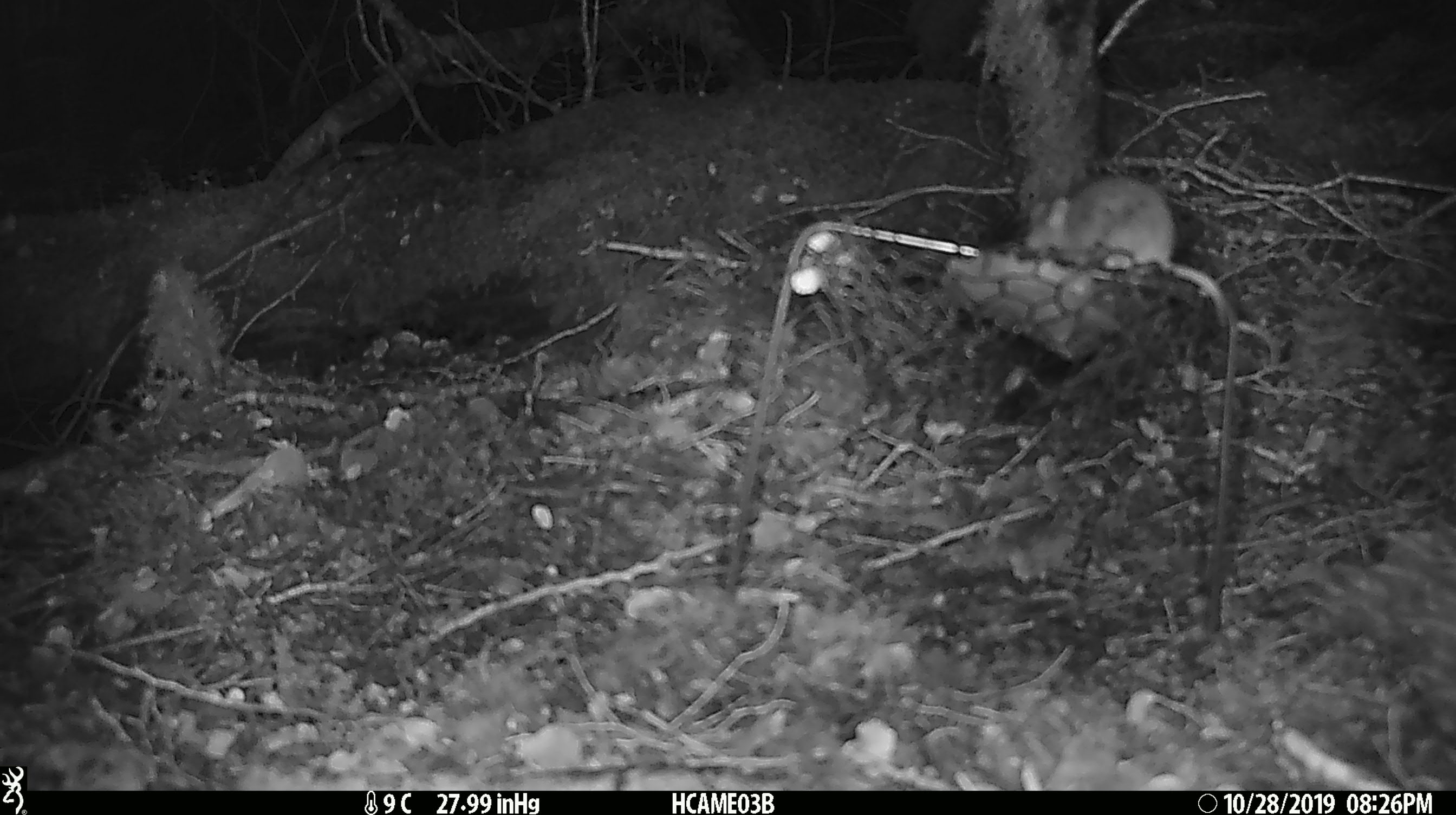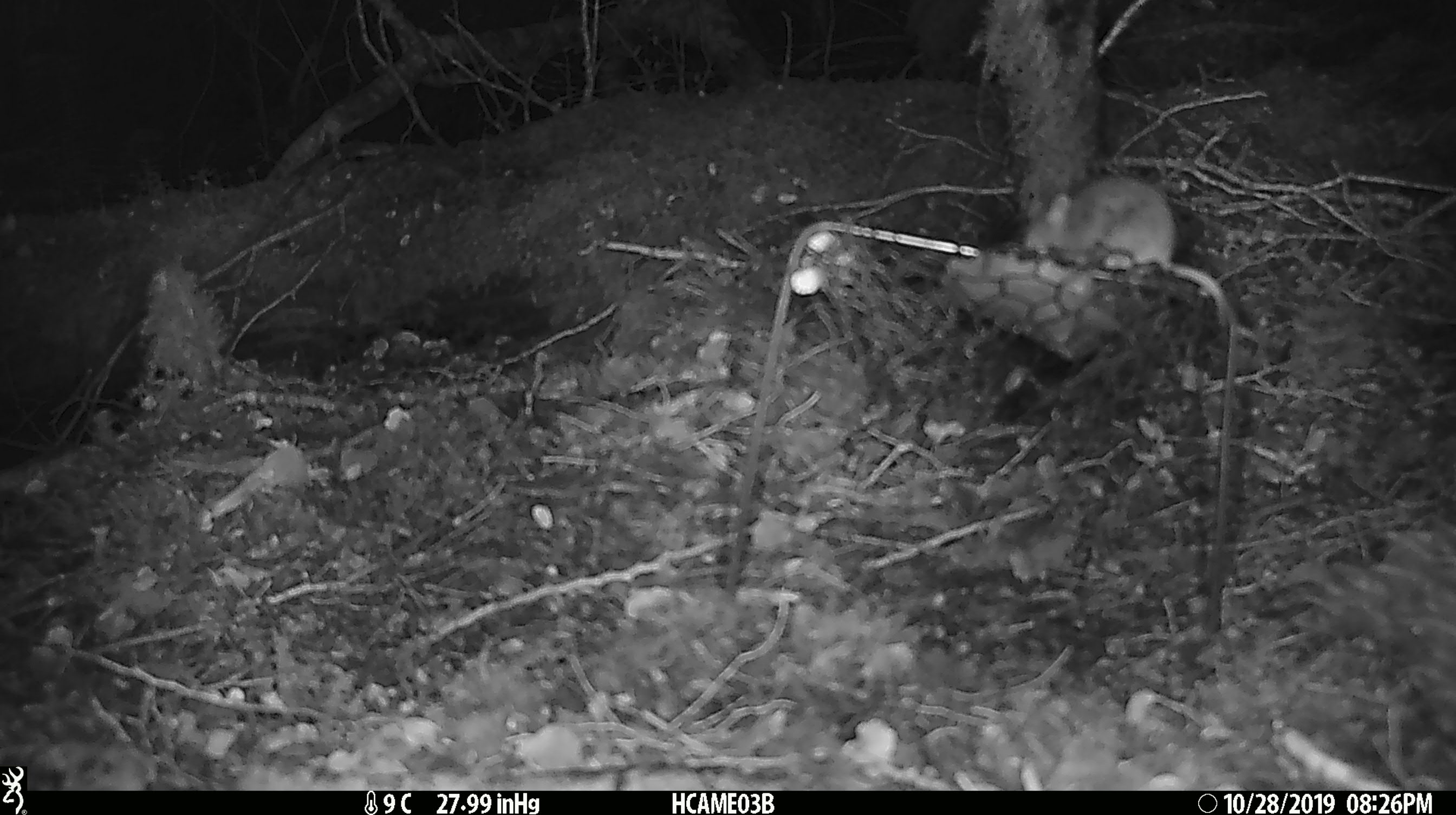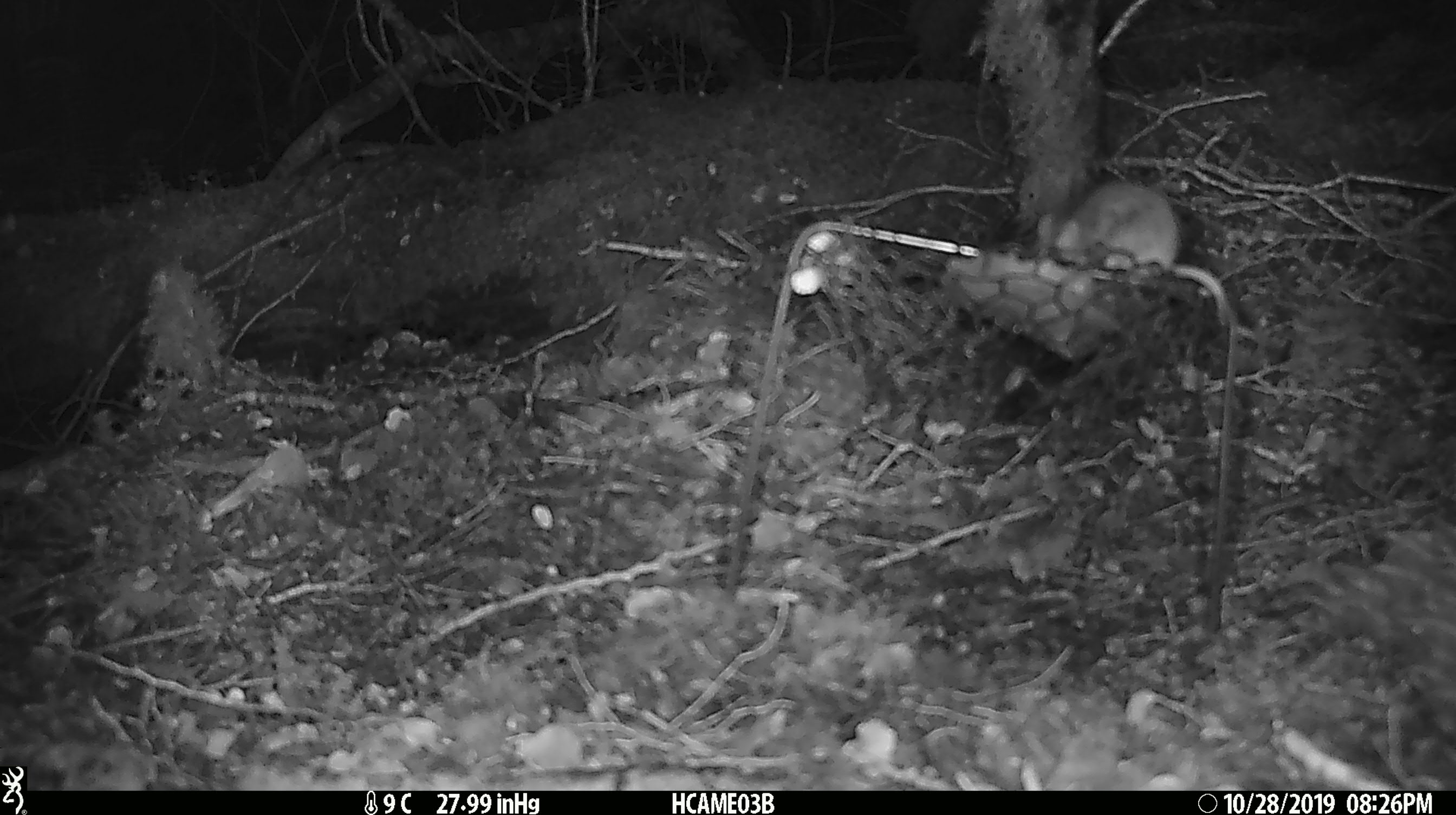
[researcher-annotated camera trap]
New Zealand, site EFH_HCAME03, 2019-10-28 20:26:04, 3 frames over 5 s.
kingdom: Animalia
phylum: Chordata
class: Mammalia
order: Rodentia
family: Muridae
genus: Mus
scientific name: Mus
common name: mouse